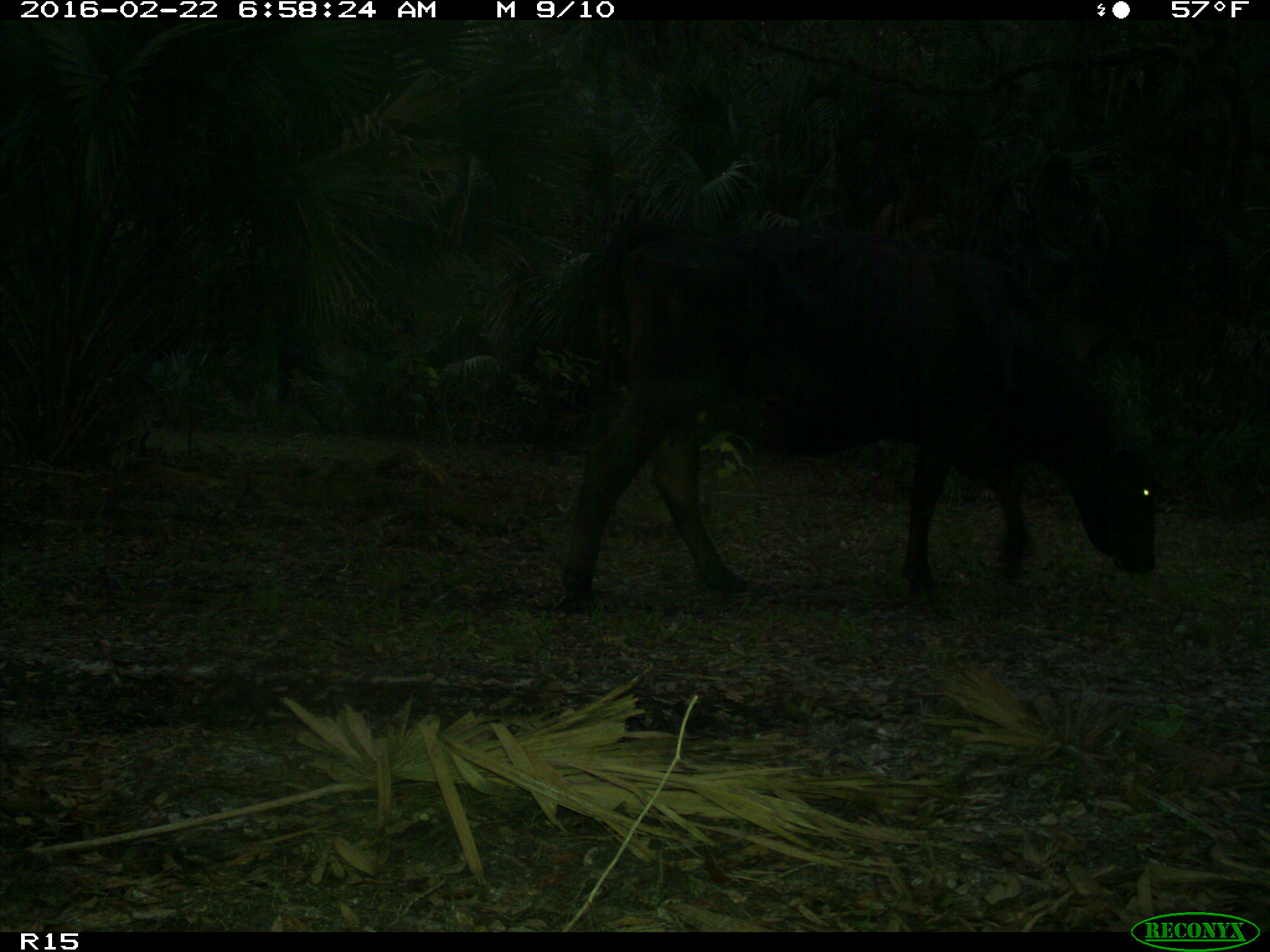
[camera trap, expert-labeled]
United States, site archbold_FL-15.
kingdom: Animalia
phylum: Chordata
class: Mammalia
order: Artiodactyla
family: Bovidae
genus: Bos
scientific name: Bos taurus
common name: domestic cow